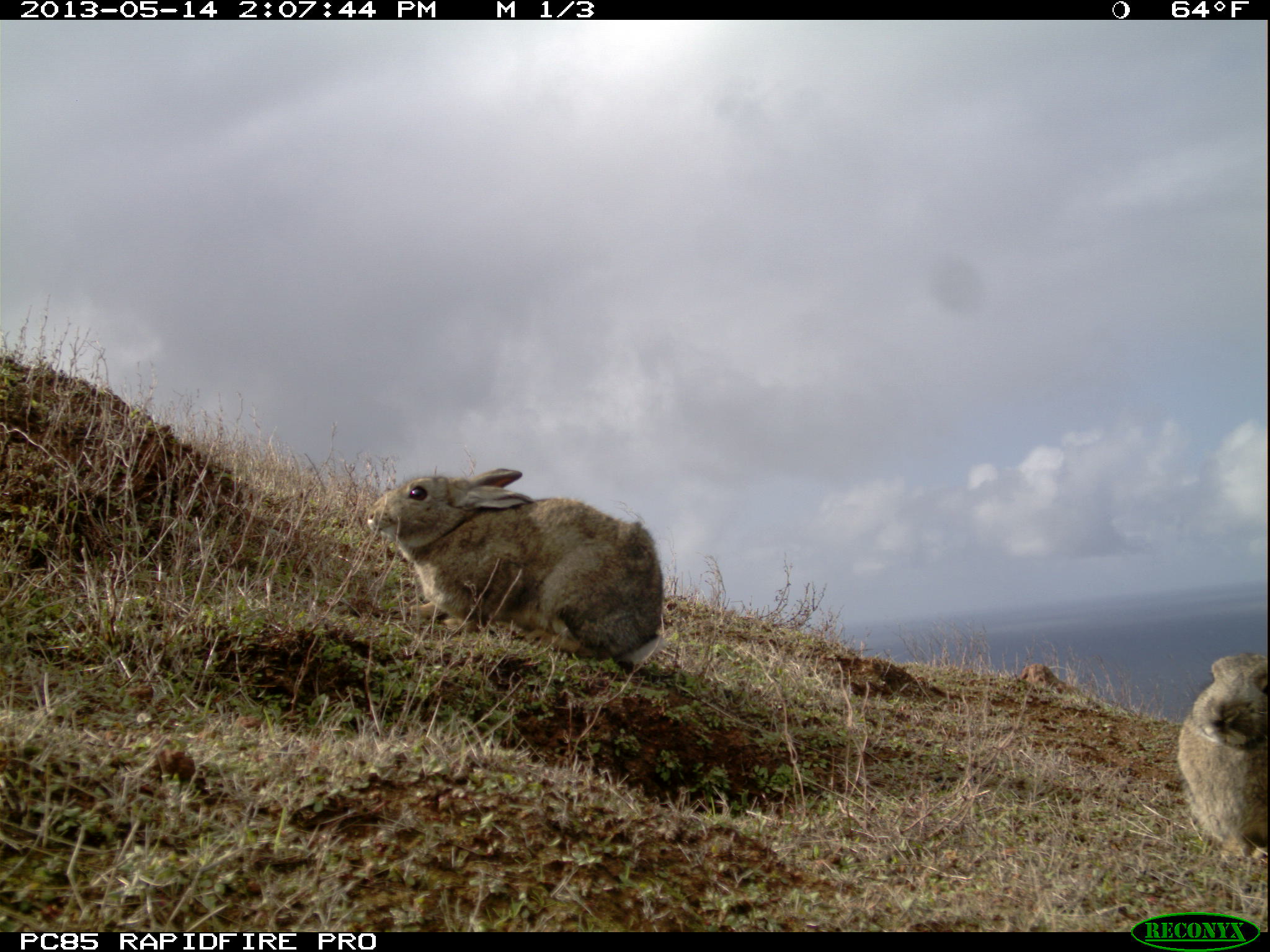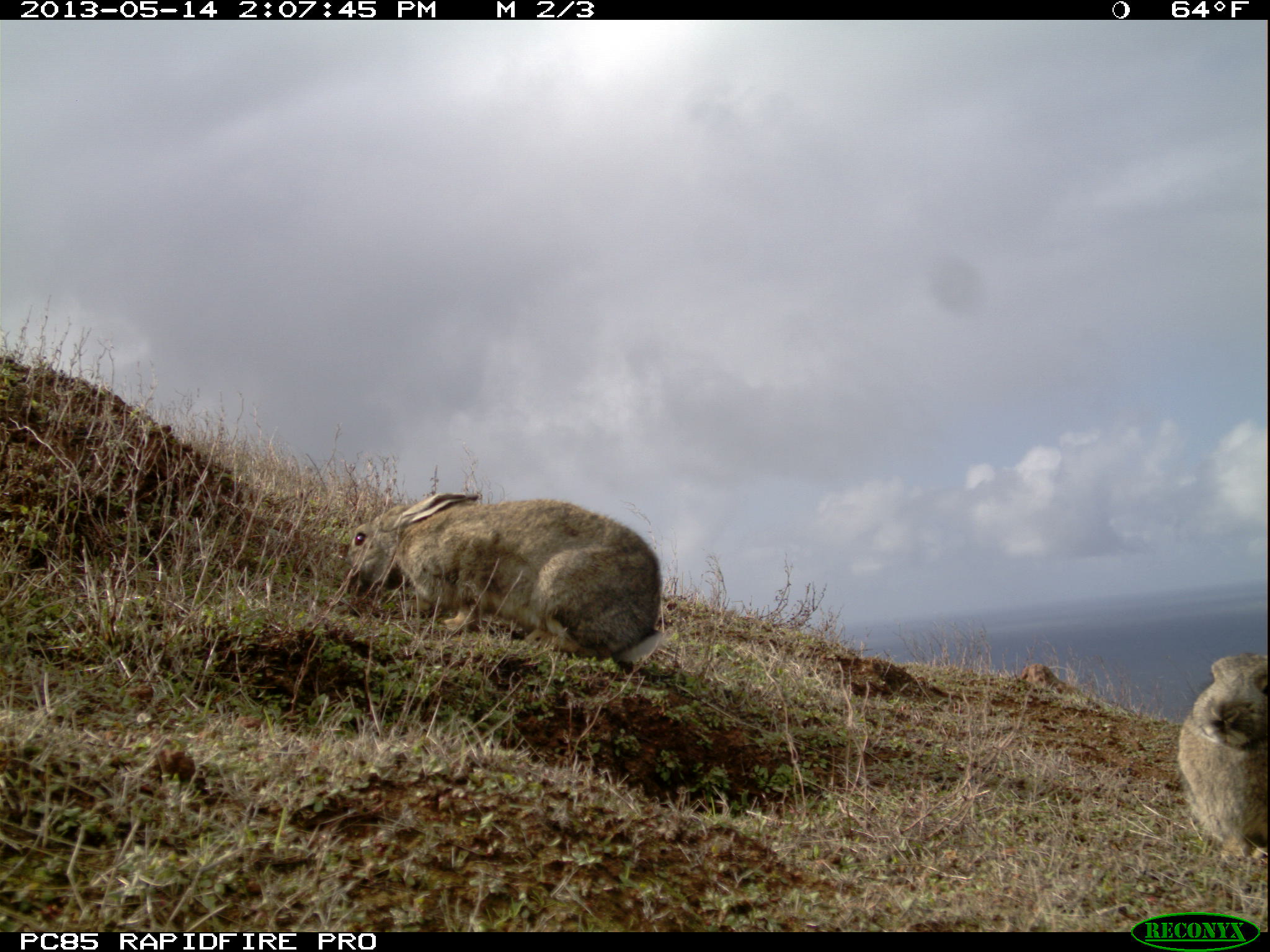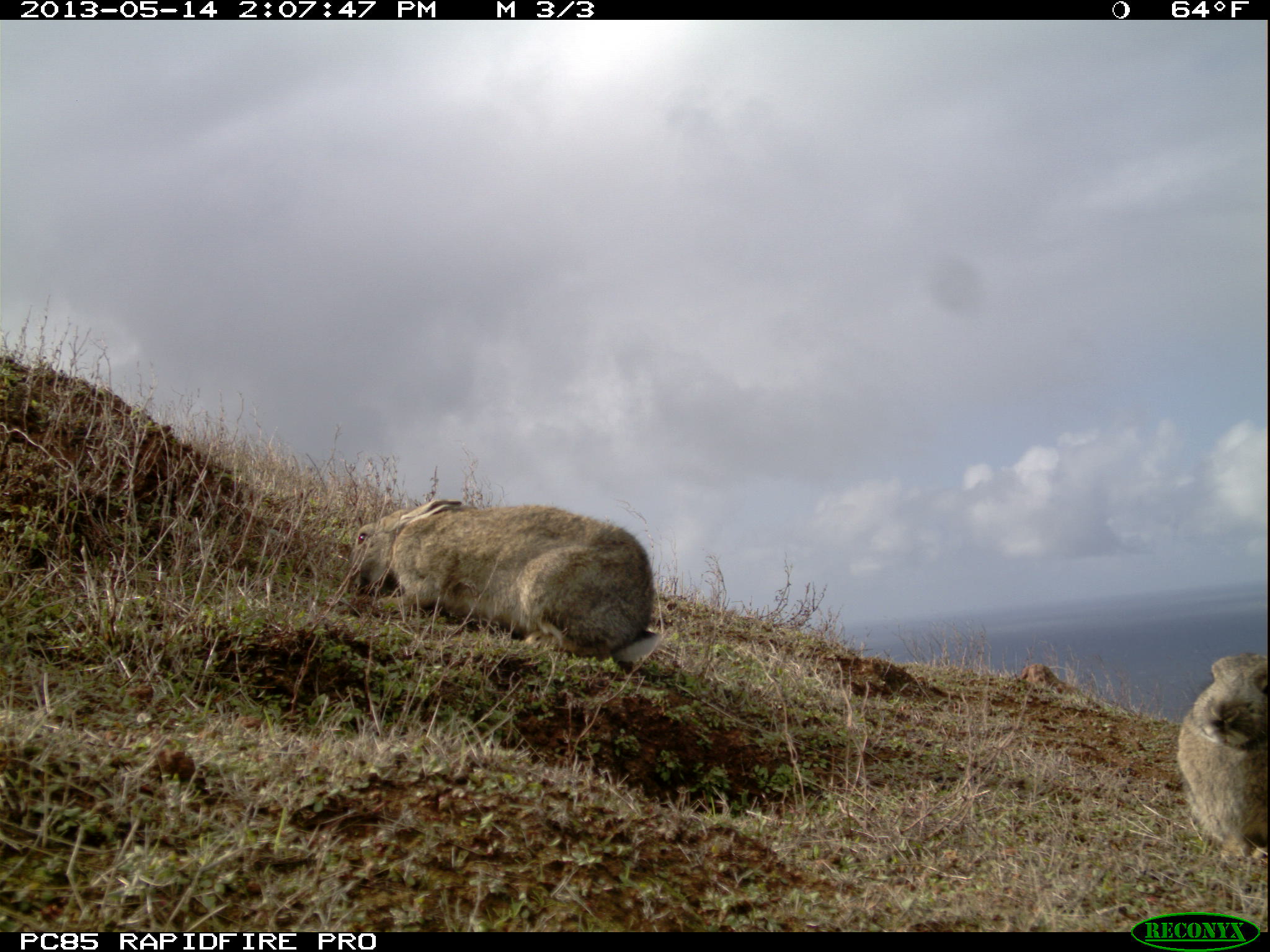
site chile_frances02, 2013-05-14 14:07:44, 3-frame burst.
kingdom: Animalia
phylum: Chordata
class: Mammalia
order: Lagomorpha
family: Leporidae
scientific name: Leporidae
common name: rabbits and hares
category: rabbit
Rabbit (rabbits and hares) (Leporidae).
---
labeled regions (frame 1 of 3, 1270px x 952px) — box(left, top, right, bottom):
rabbit: box(357, 460, 665, 677); box(1175, 652, 1270, 873)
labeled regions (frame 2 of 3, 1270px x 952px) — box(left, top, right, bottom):
rabbit: box(334, 485, 664, 682); box(1175, 651, 1270, 869)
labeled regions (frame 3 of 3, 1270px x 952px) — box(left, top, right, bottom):
rabbit: box(336, 495, 668, 676); box(1176, 647, 1269, 865)